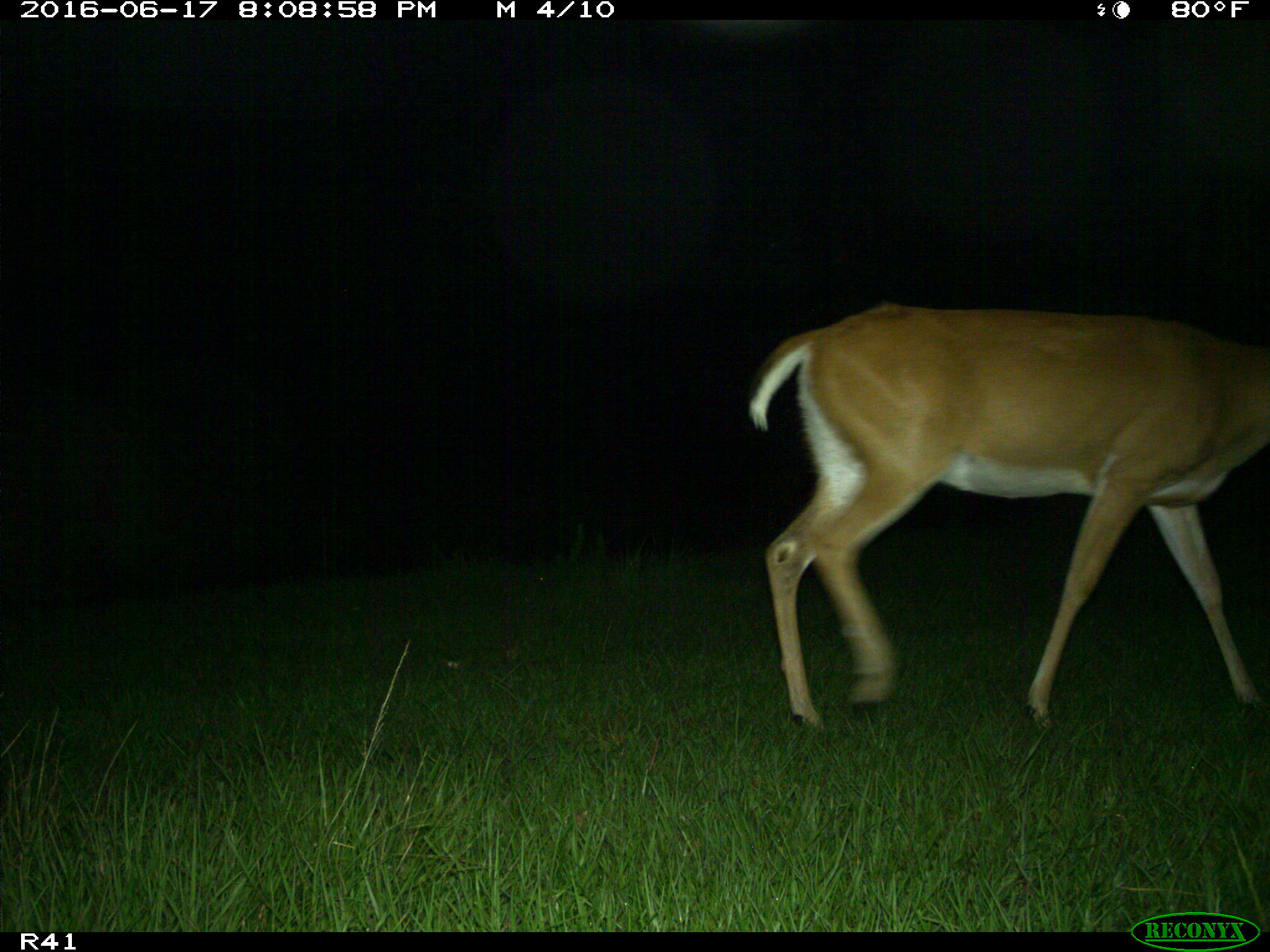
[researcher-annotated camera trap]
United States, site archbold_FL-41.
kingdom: Animalia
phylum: Chordata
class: Mammalia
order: Artiodactyla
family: Cervidae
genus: Odocoileus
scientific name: Odocoileus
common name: deer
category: unidentified deer